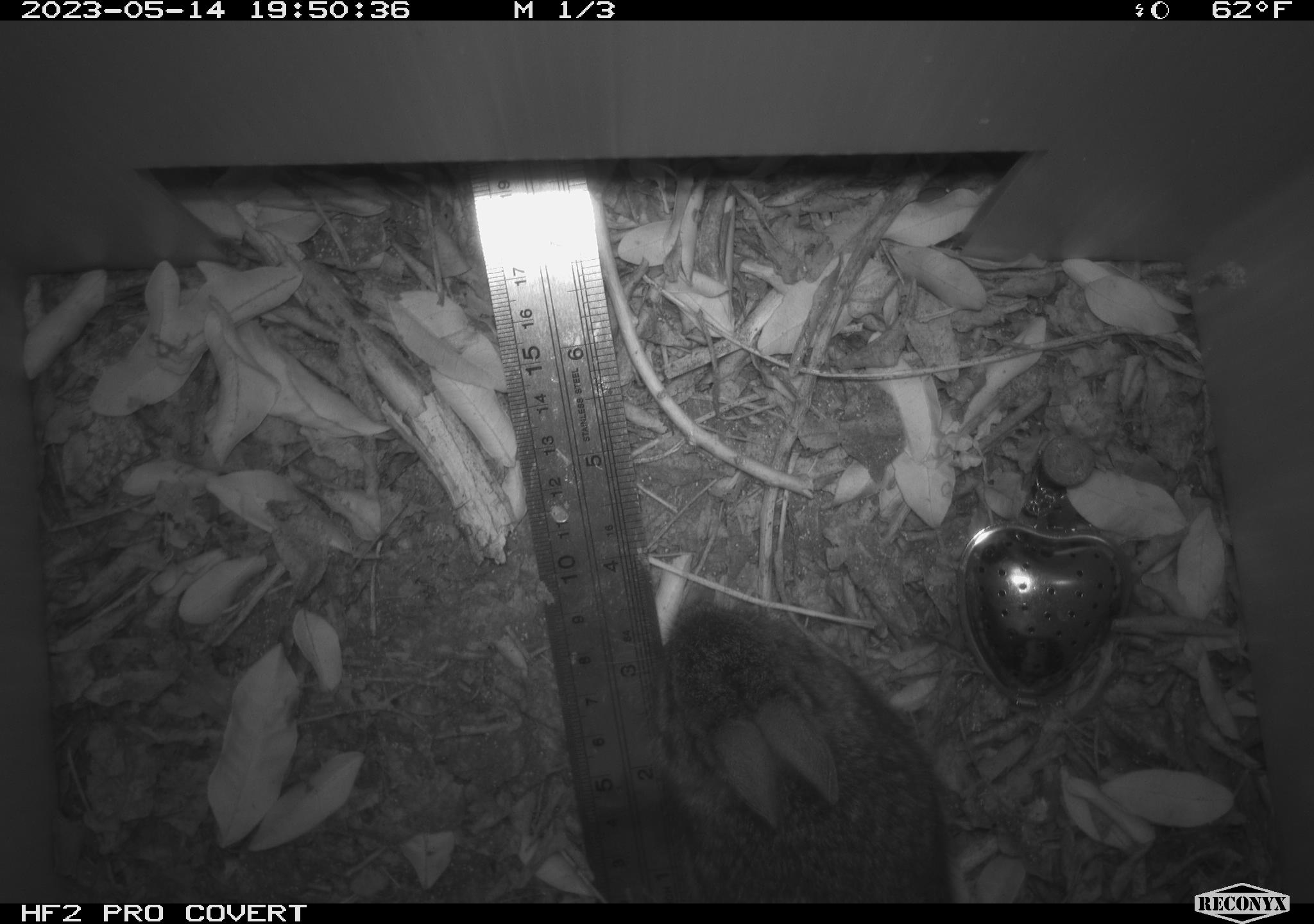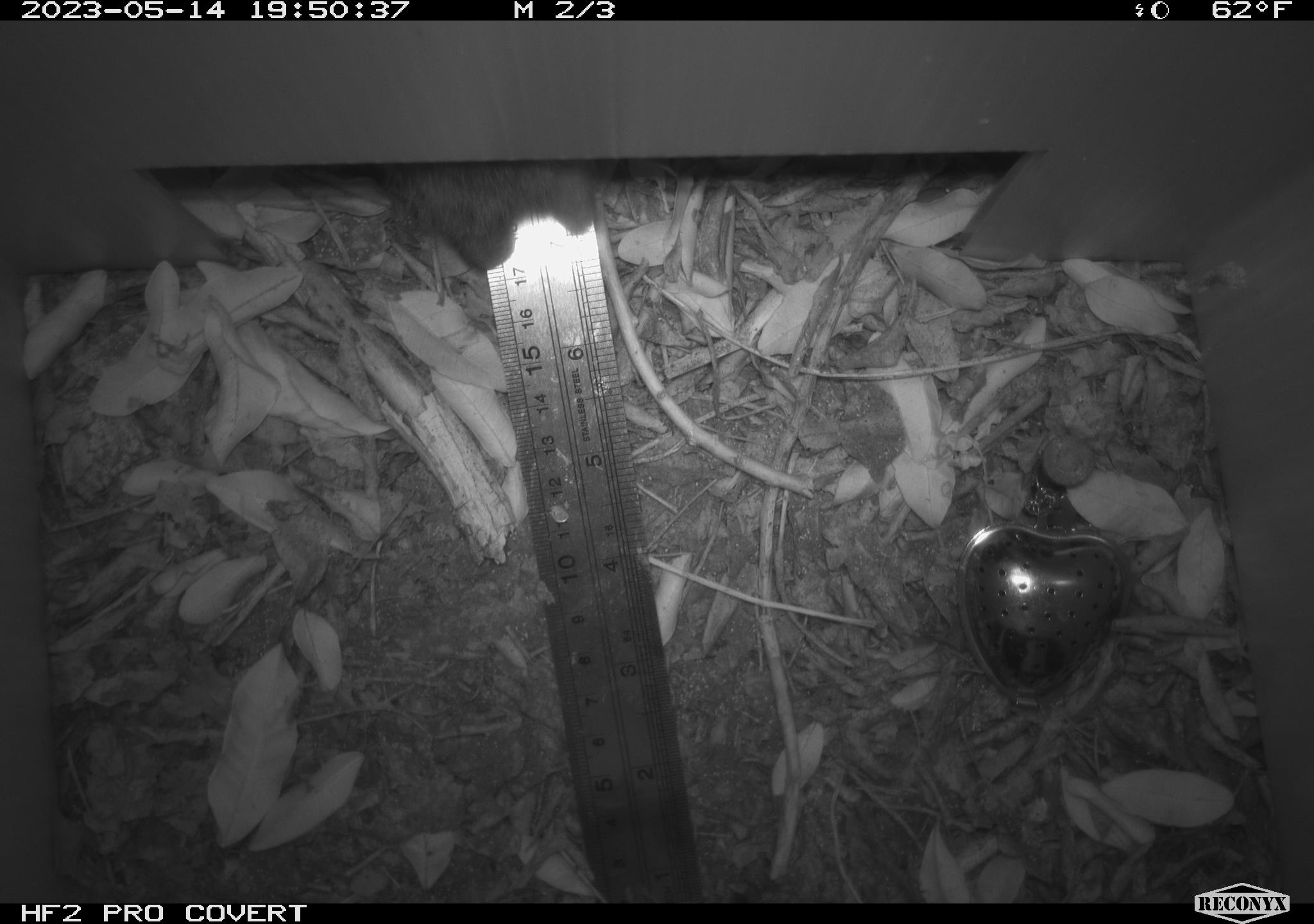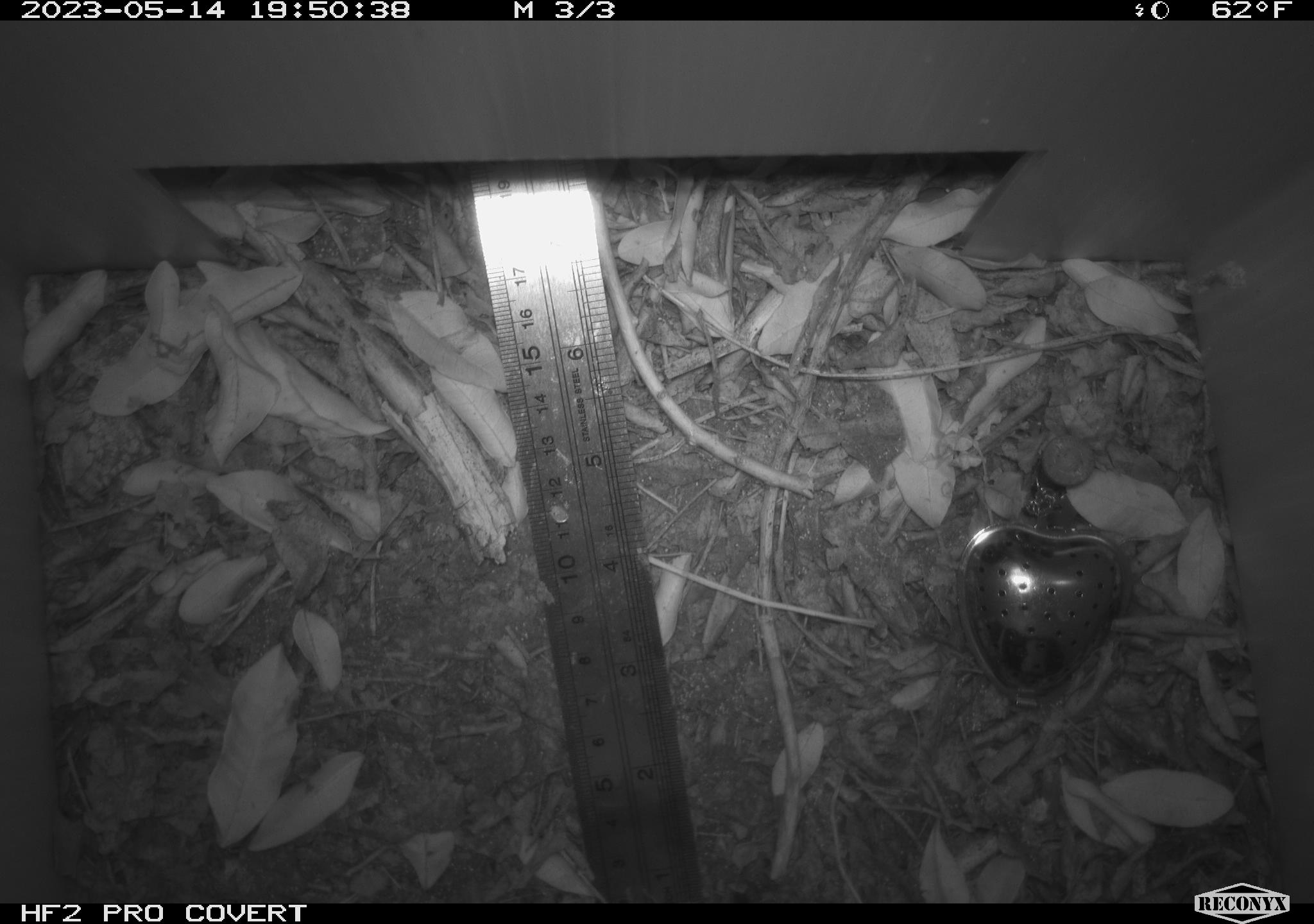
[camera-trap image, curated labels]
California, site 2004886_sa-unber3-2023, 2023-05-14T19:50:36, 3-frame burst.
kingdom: Animalia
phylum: Chordata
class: Mammalia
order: Lagomorpha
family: Leporidae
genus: Sylvilagus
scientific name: Sylvilagus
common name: cottontail rabbits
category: sylvilagus species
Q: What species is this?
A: Sylvilagus species (cottontail rabbits) (Sylvilagus).